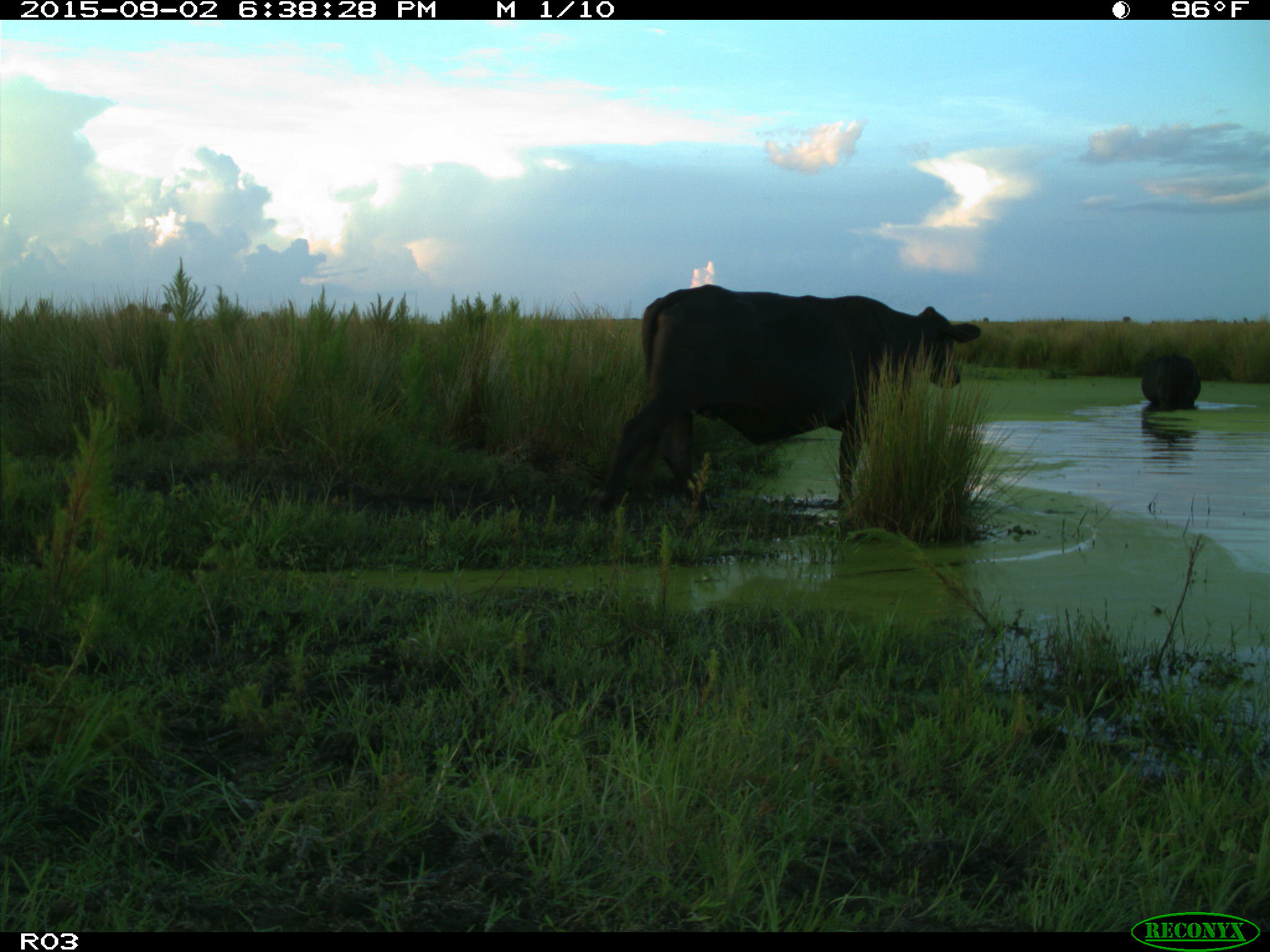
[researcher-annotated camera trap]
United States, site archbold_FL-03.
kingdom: Animalia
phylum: Chordata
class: Mammalia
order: Artiodactyla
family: Bovidae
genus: Bos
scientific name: Bos taurus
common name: domestic cow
Bos taurus (domestic cow).